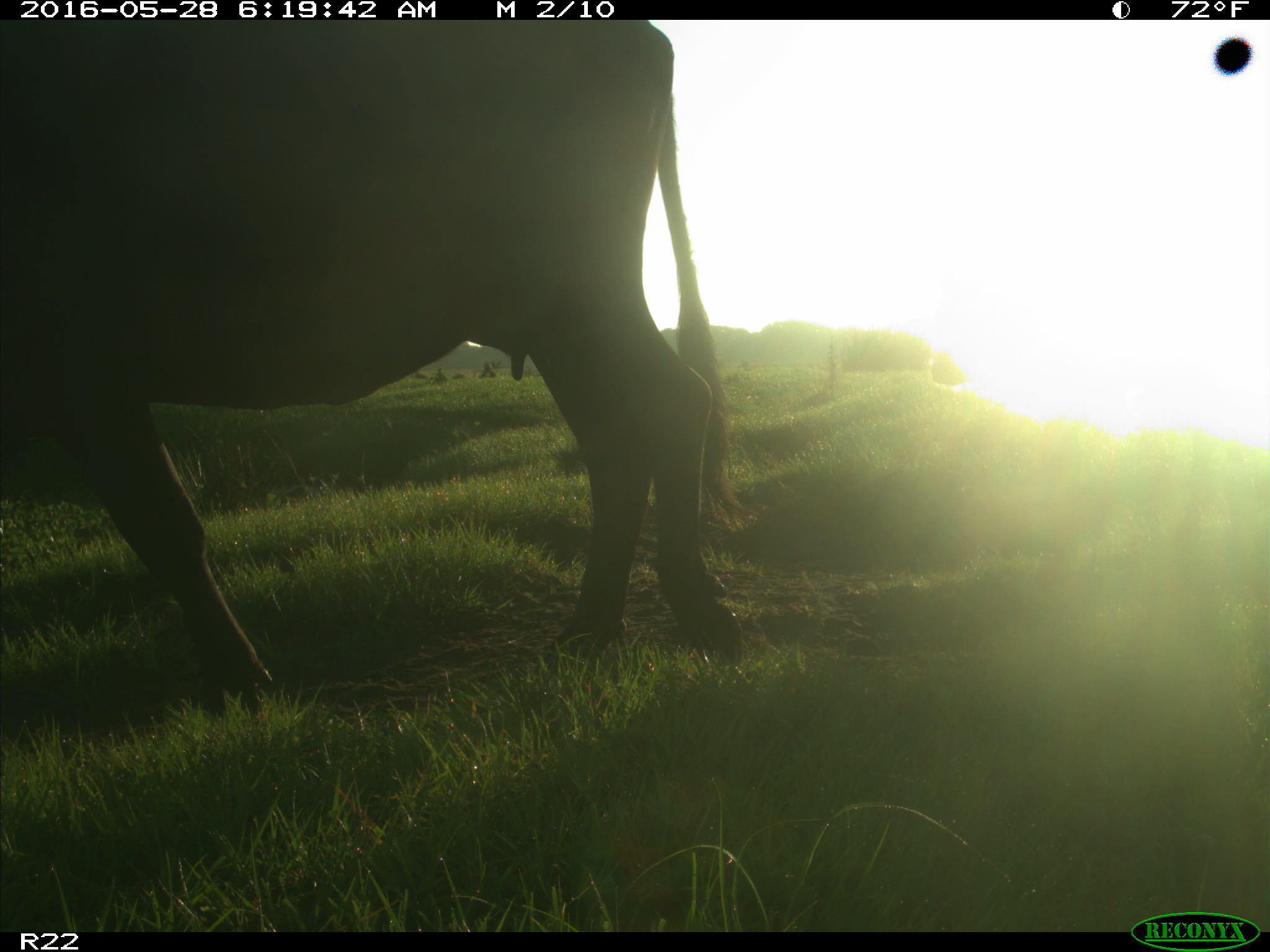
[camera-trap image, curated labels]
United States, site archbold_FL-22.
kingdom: Animalia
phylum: Chordata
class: Mammalia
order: Artiodactyla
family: Bovidae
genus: Bos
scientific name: Bos taurus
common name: domestic cow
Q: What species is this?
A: Bos taurus (domestic cow).